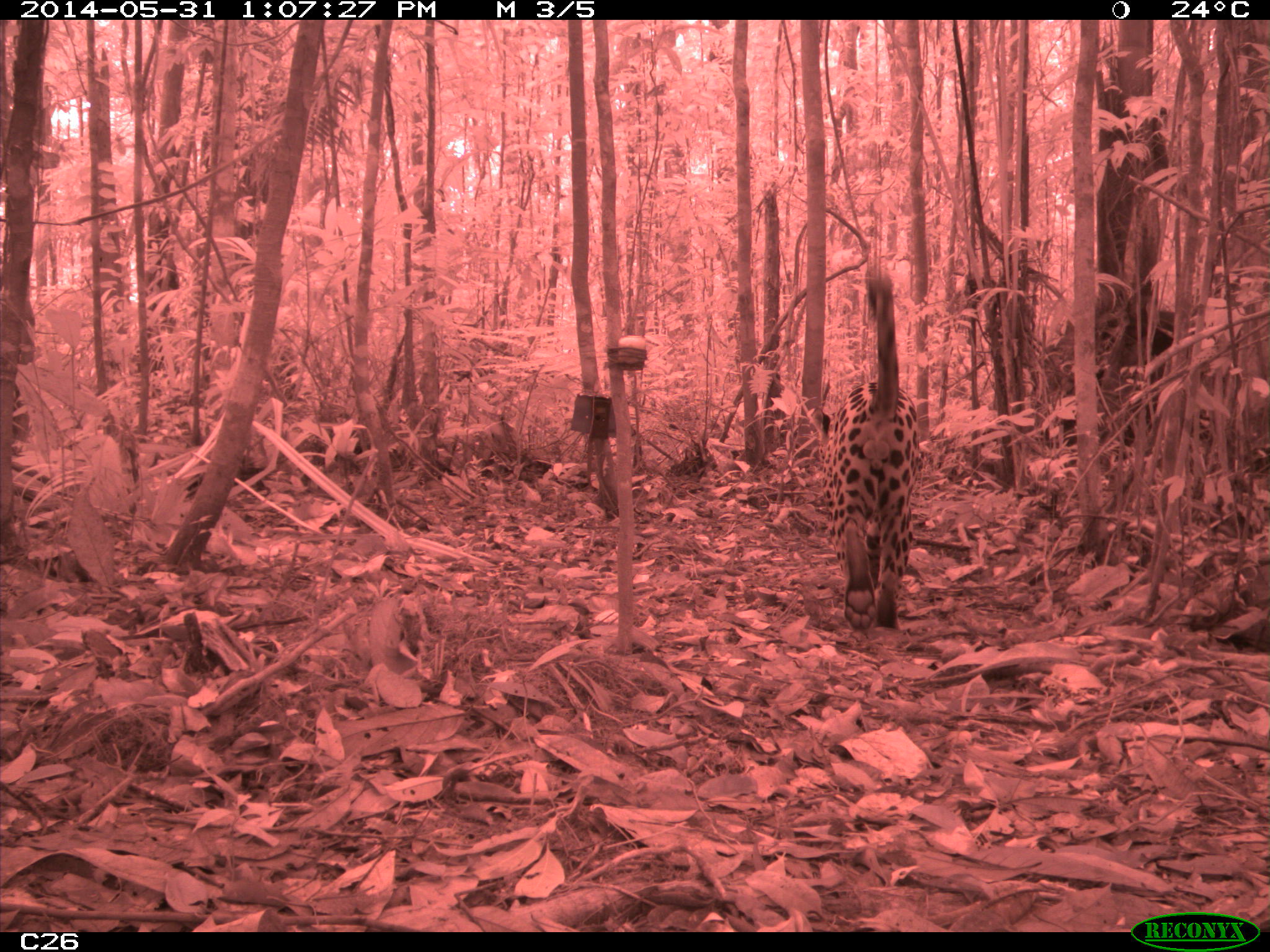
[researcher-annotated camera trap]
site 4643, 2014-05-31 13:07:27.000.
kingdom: Animalia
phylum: Chordata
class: Mammalia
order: Carnivora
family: Felidae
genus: Panthera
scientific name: Panthera onca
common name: jaguar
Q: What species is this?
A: Panthera onca (jaguar).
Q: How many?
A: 1.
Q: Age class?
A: Adult.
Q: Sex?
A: Male.